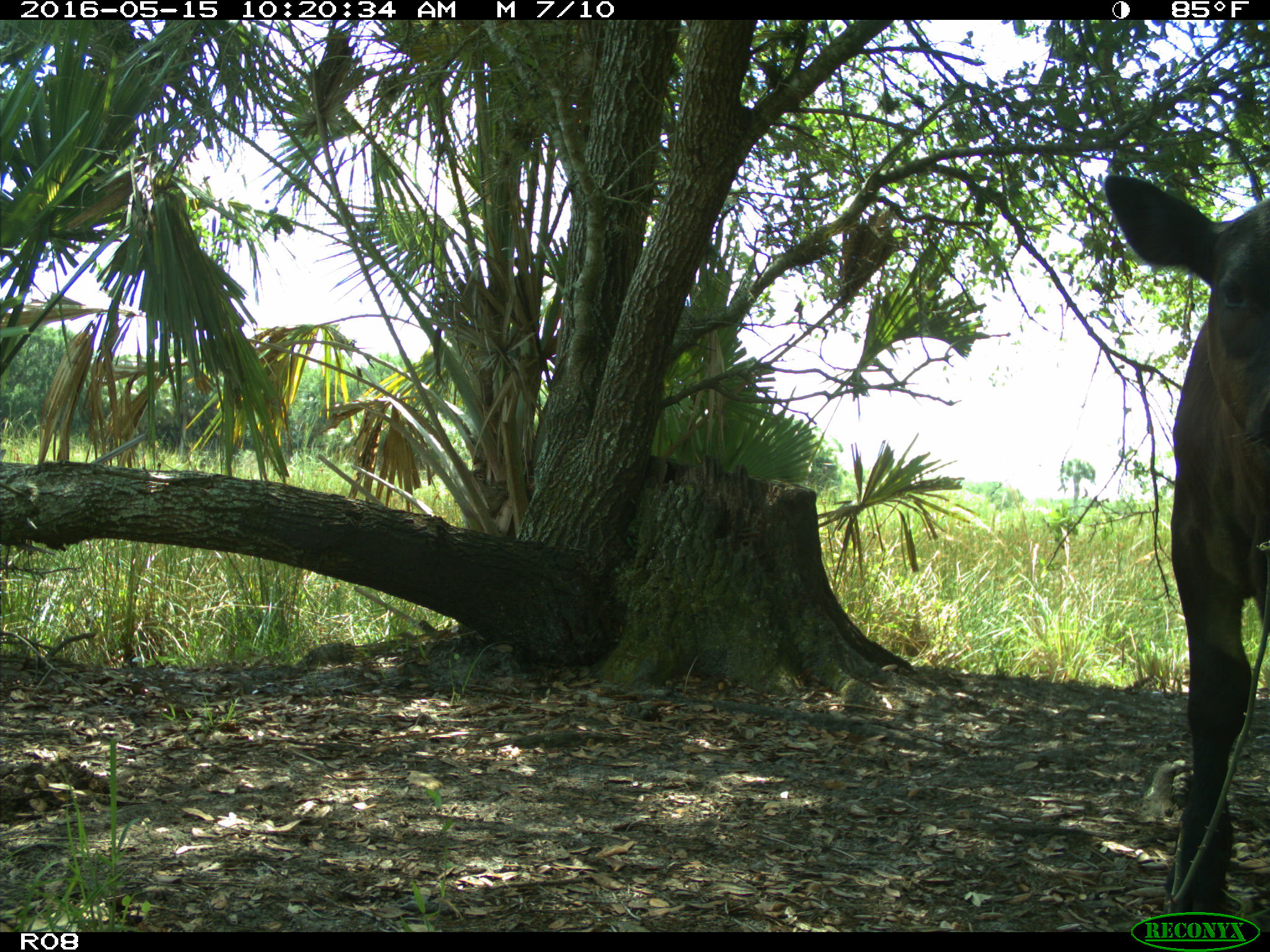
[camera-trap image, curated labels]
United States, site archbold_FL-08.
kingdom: Animalia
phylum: Chordata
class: Mammalia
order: Artiodactyla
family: Bovidae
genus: Bos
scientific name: Bos taurus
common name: domestic cow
Bos taurus (domestic cow).